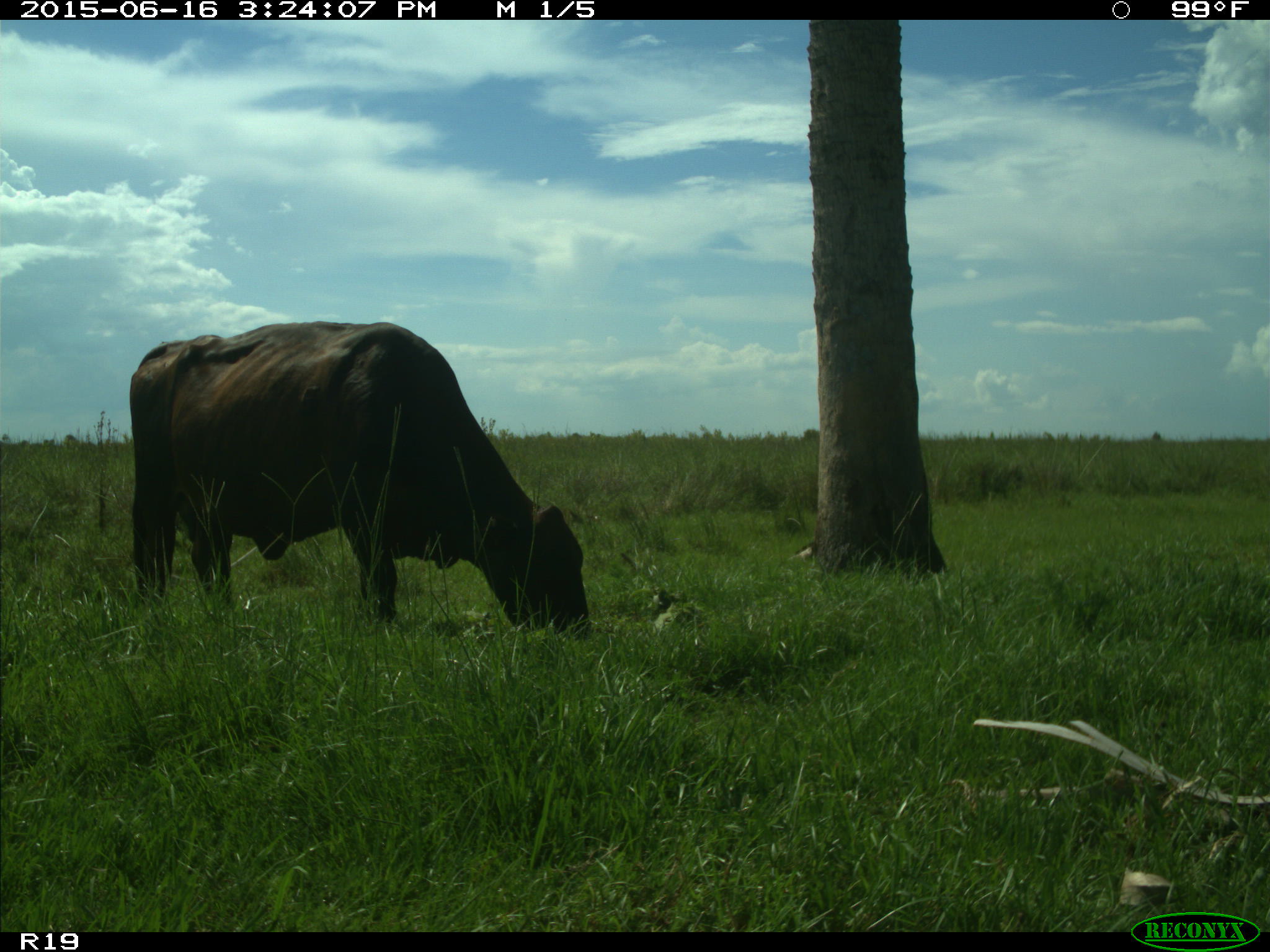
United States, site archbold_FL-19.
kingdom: Animalia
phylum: Chordata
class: Mammalia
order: Artiodactyla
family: Bovidae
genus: Bos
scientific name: Bos taurus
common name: domestic cow